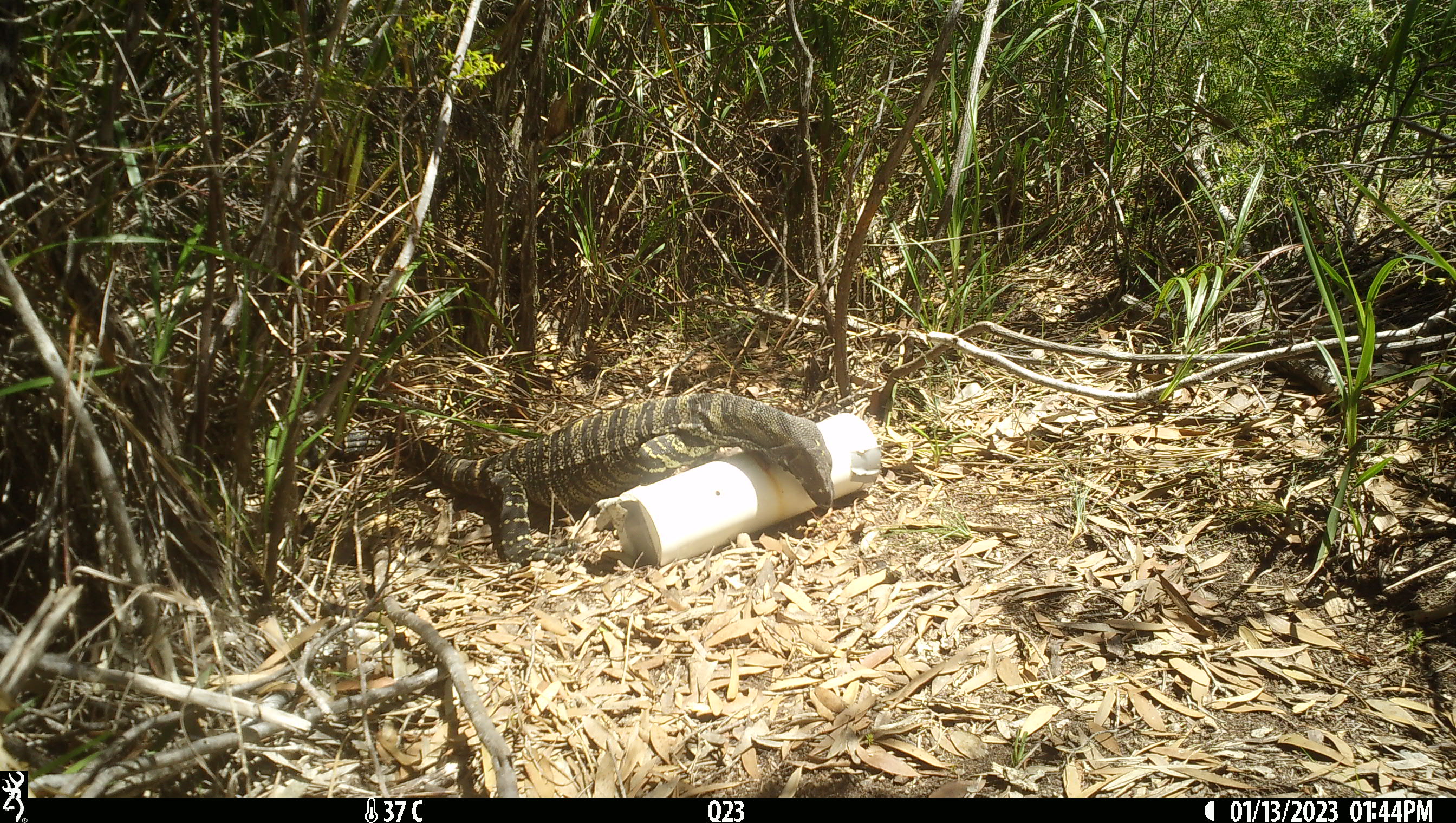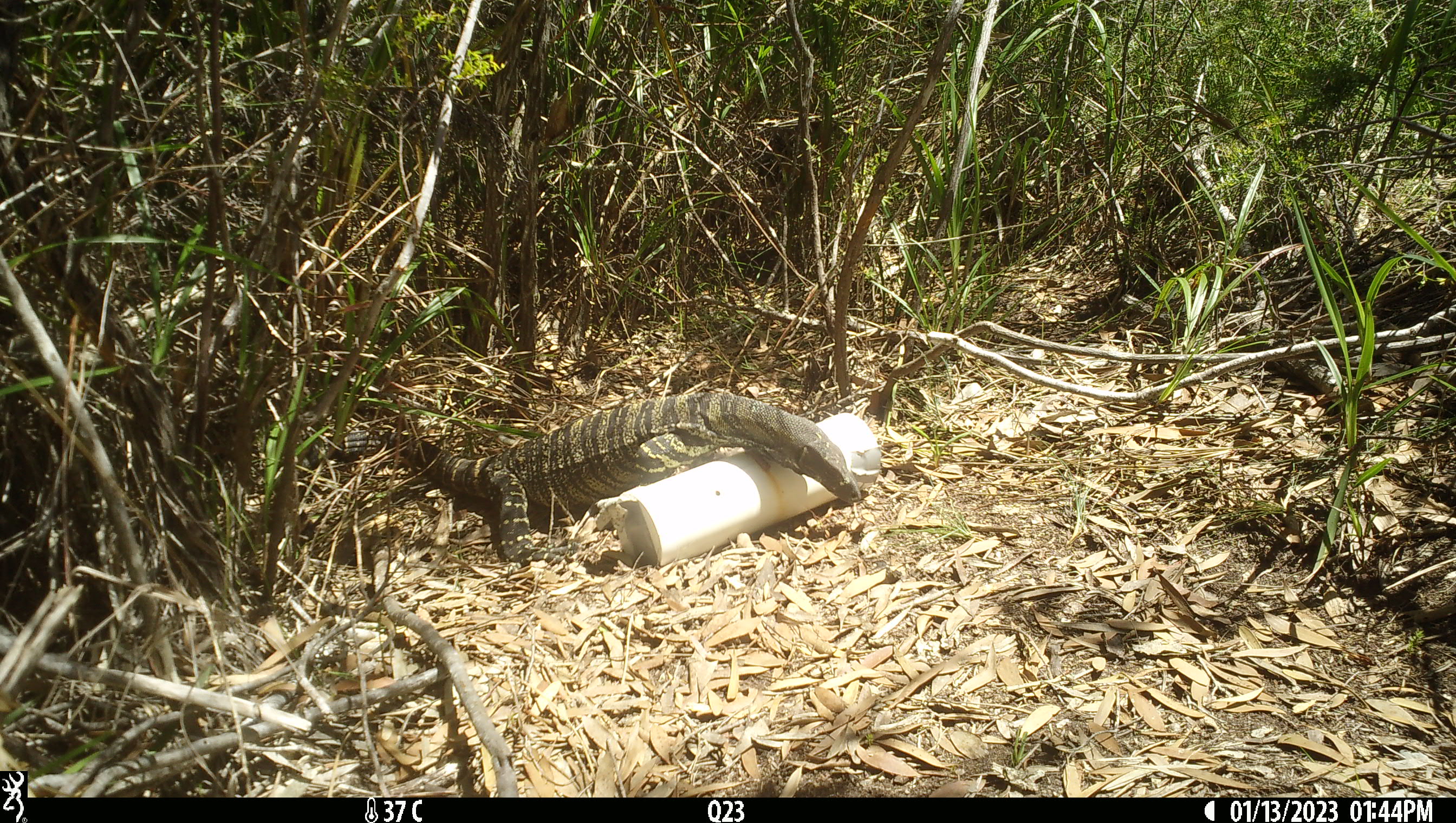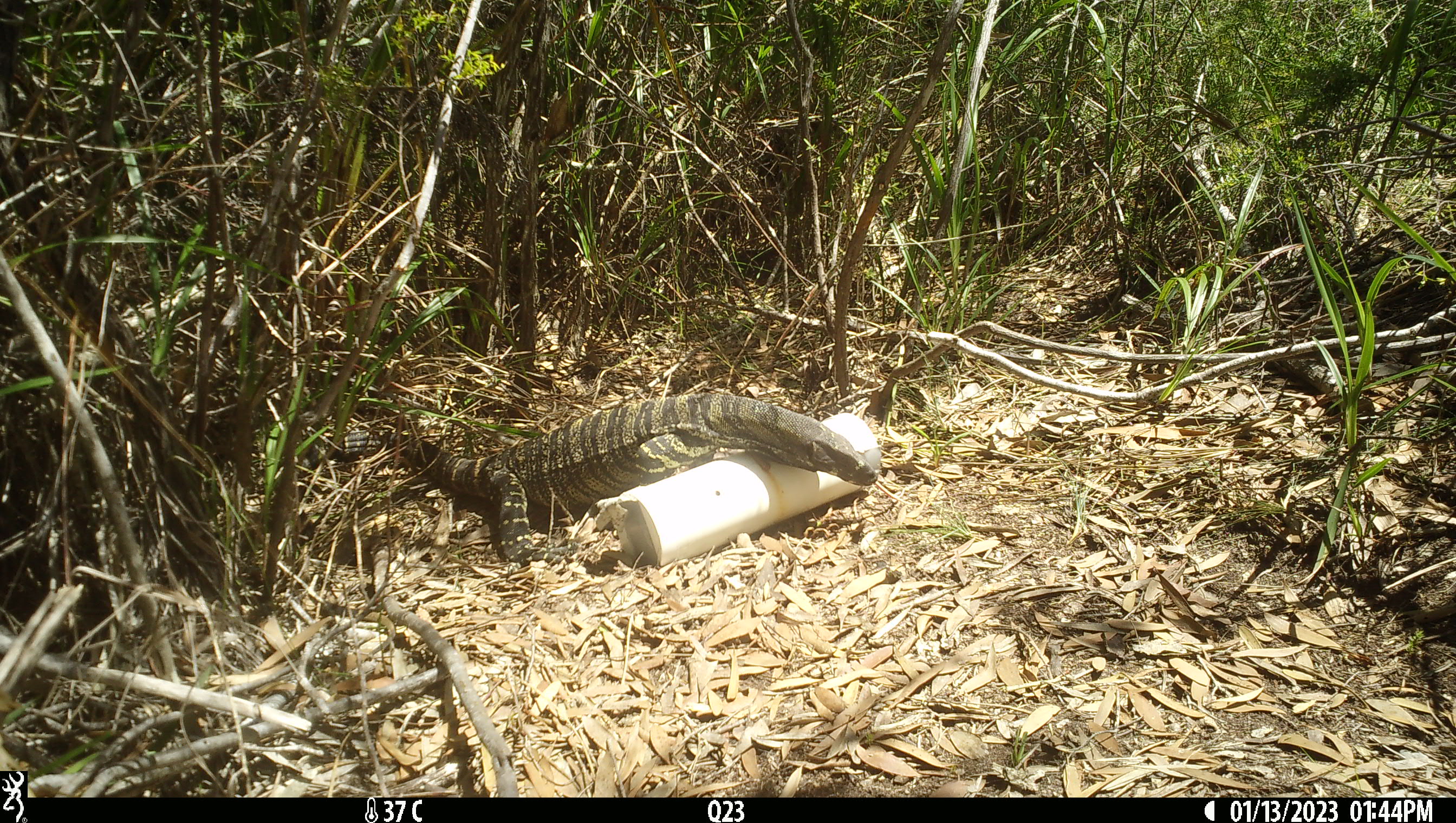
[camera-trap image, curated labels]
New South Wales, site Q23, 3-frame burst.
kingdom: Animalia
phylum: Chordata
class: Reptilia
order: Squamata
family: Varanidae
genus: Varanus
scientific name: Varanus varius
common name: lace monitor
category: goanna